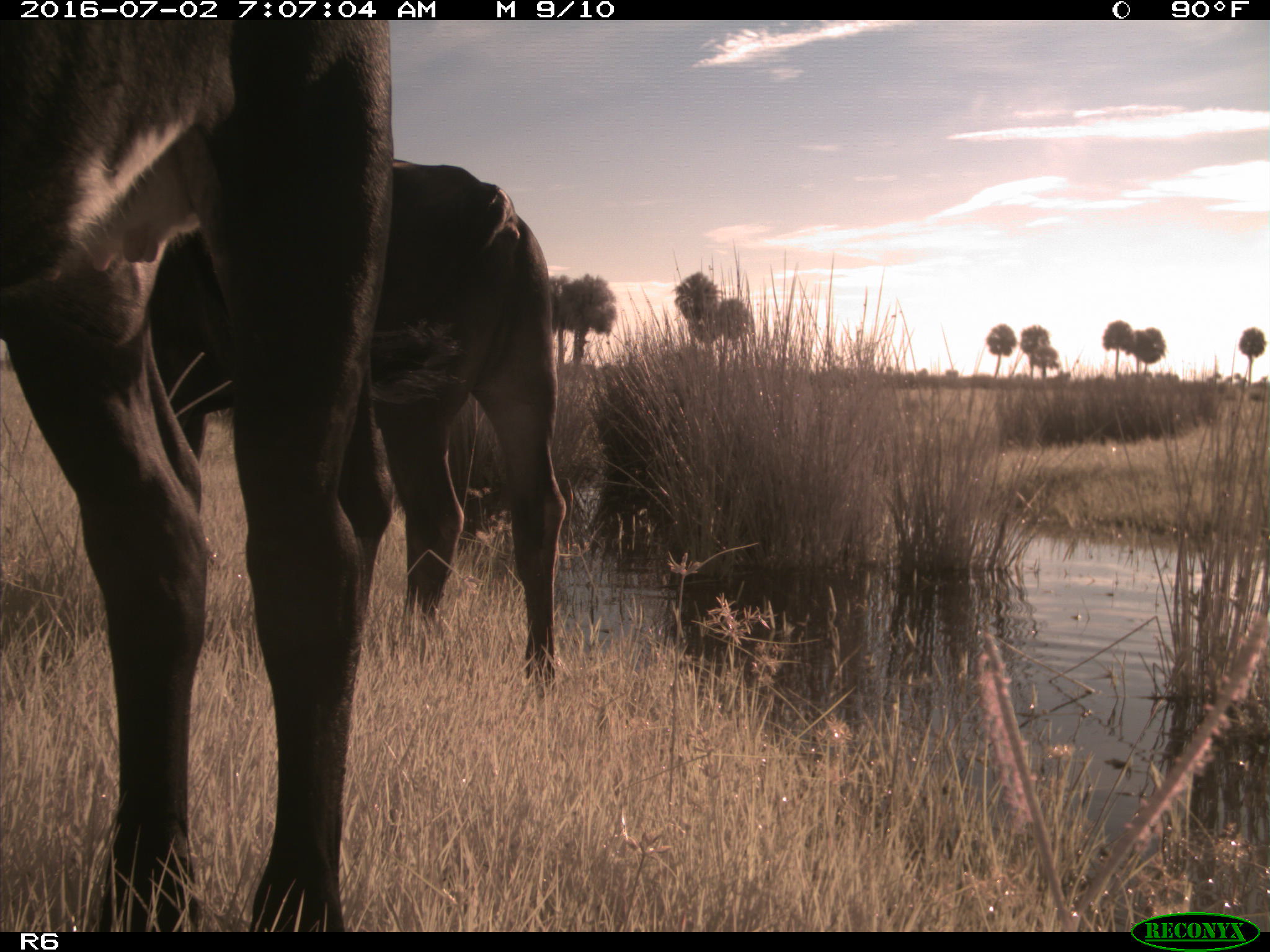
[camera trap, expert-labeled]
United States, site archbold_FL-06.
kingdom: Animalia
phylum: Chordata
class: Mammalia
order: Artiodactyla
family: Bovidae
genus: Bos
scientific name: Bos taurus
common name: domestic cow